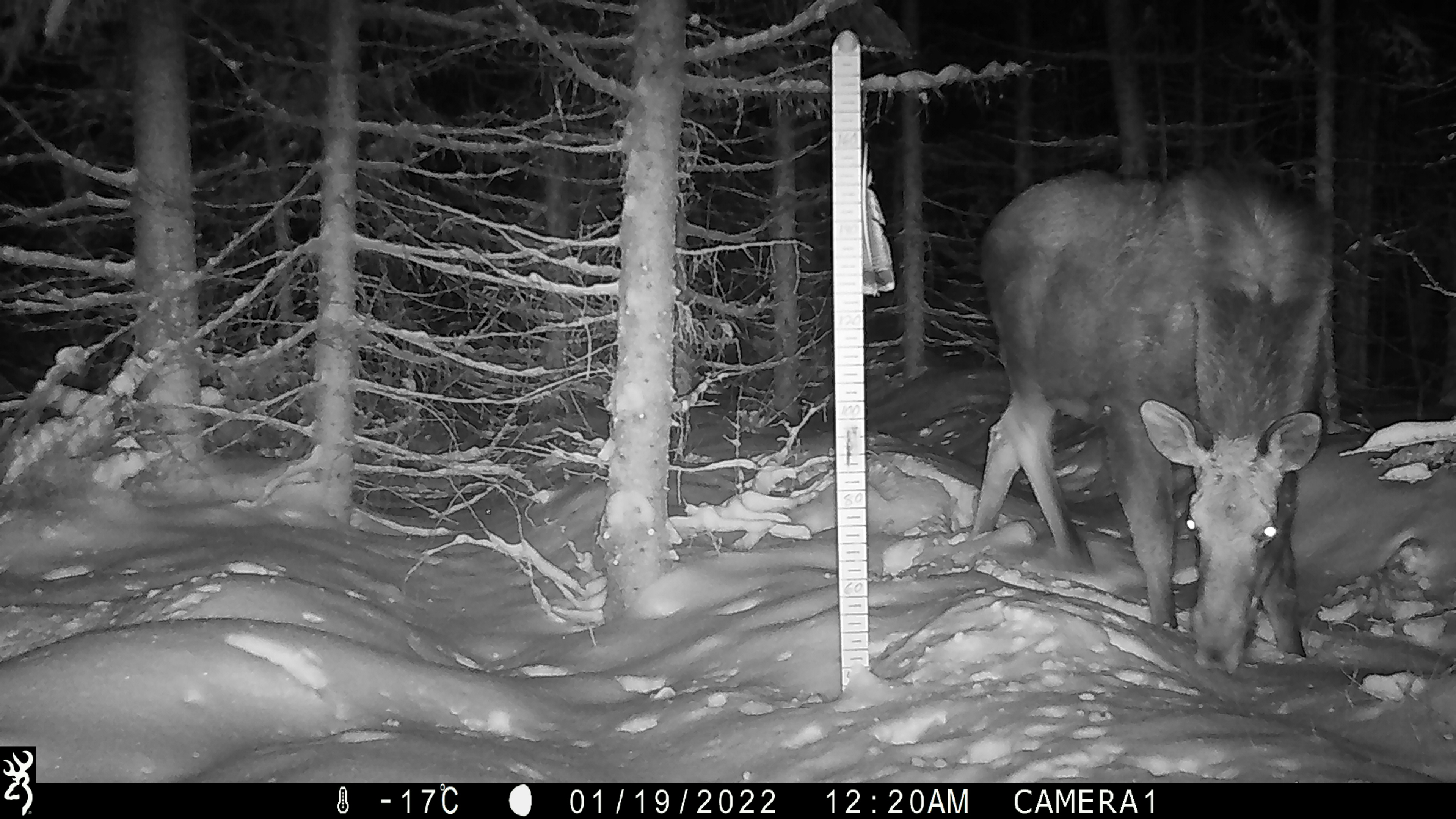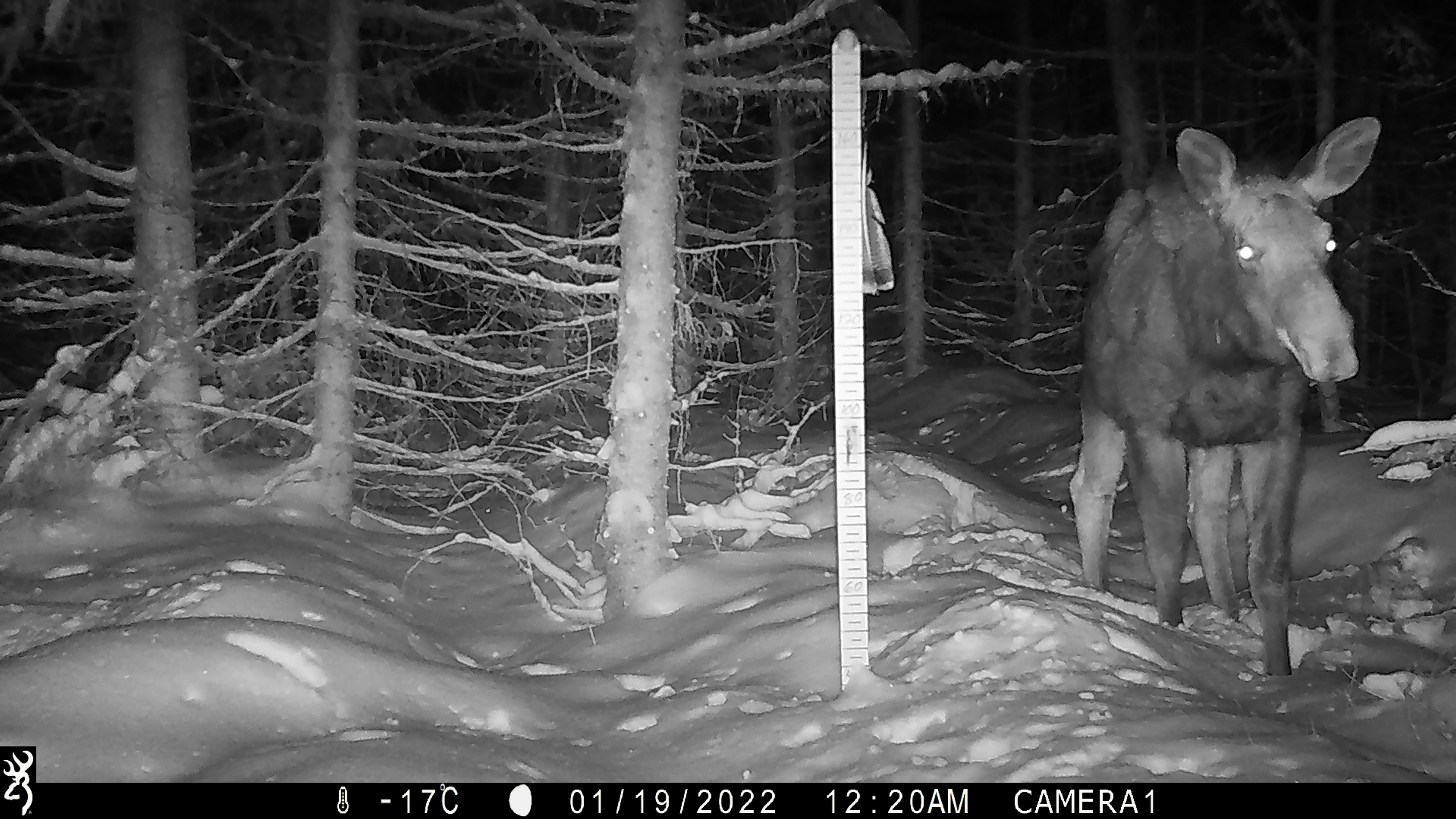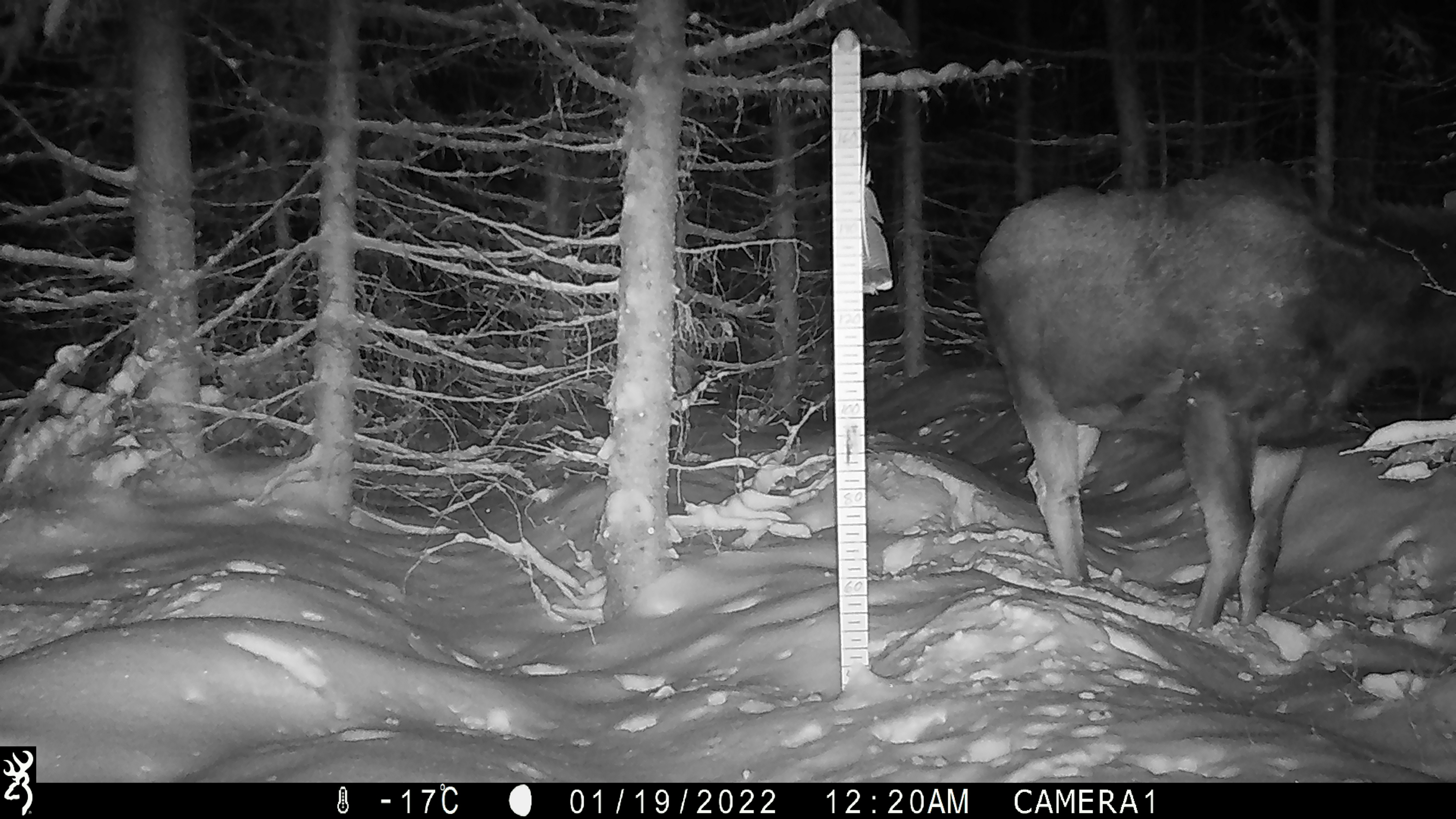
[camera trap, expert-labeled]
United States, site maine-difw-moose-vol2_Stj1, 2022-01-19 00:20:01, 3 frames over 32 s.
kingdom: Animalia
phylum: Chordata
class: Mammalia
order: Artiodactyla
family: Cervidae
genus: Alces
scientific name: Alces alces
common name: moose